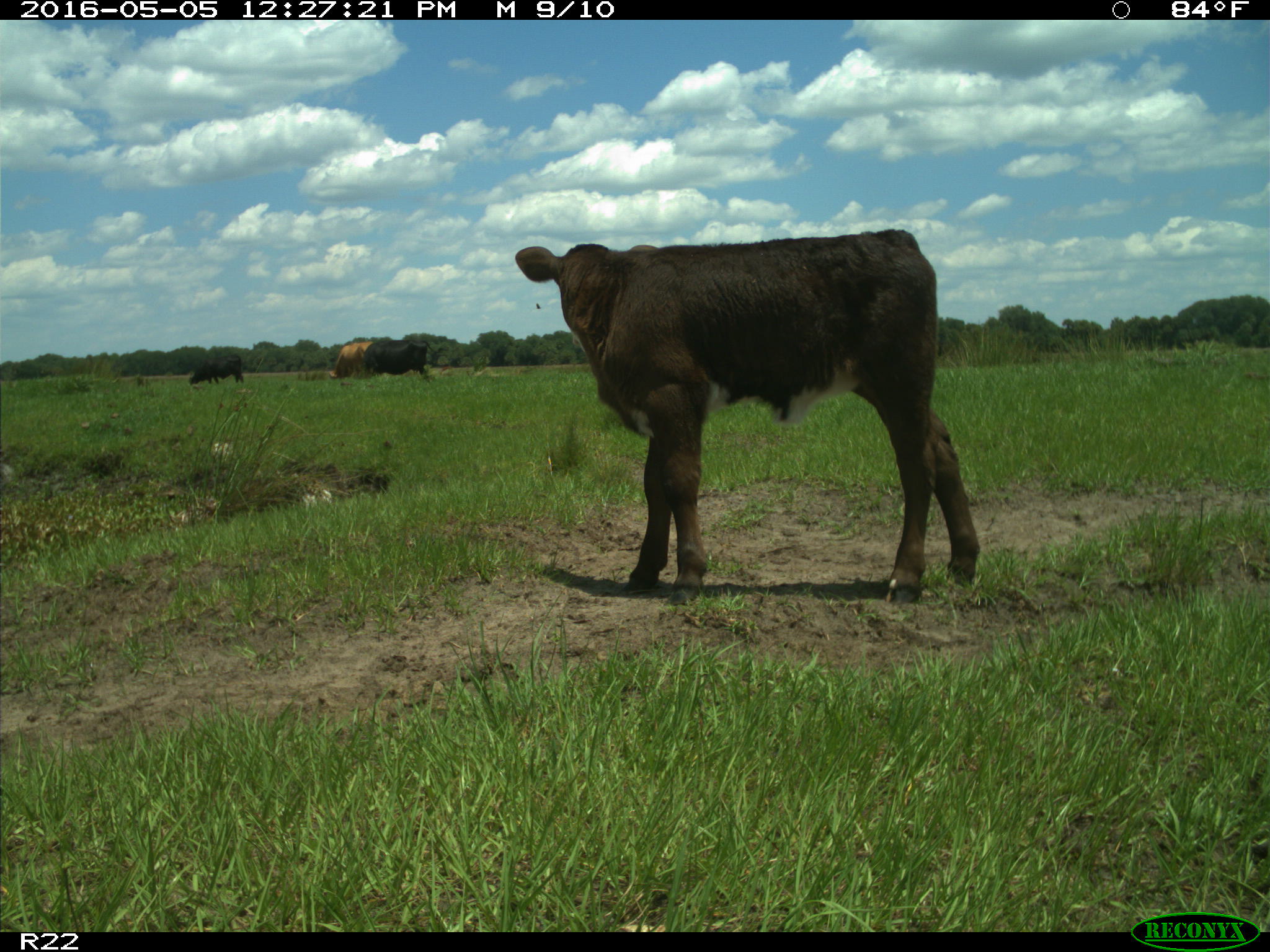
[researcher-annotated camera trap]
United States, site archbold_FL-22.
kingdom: Animalia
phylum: Chordata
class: Mammalia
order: Artiodactyla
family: Bovidae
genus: Bos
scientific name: Bos taurus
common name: domestic cow